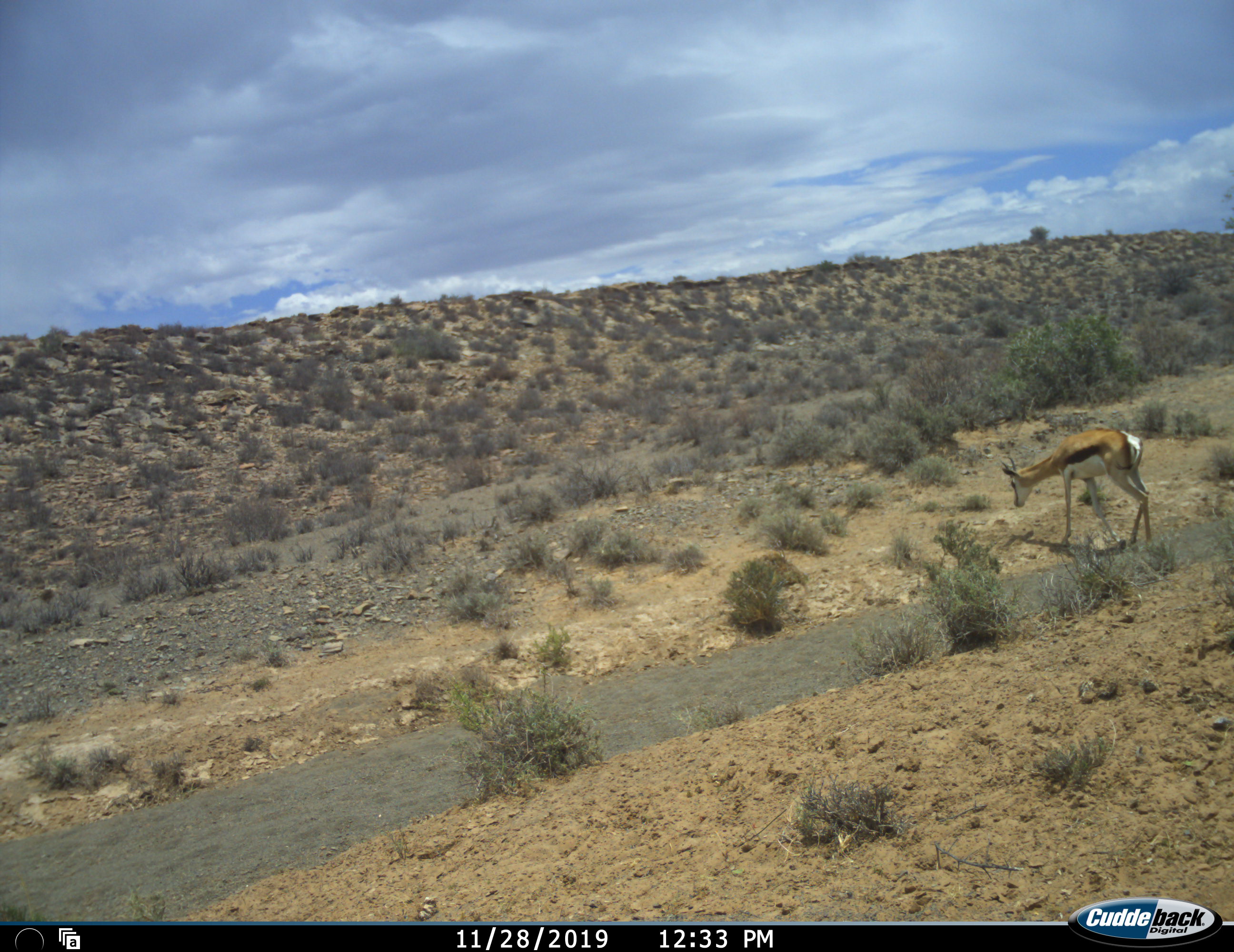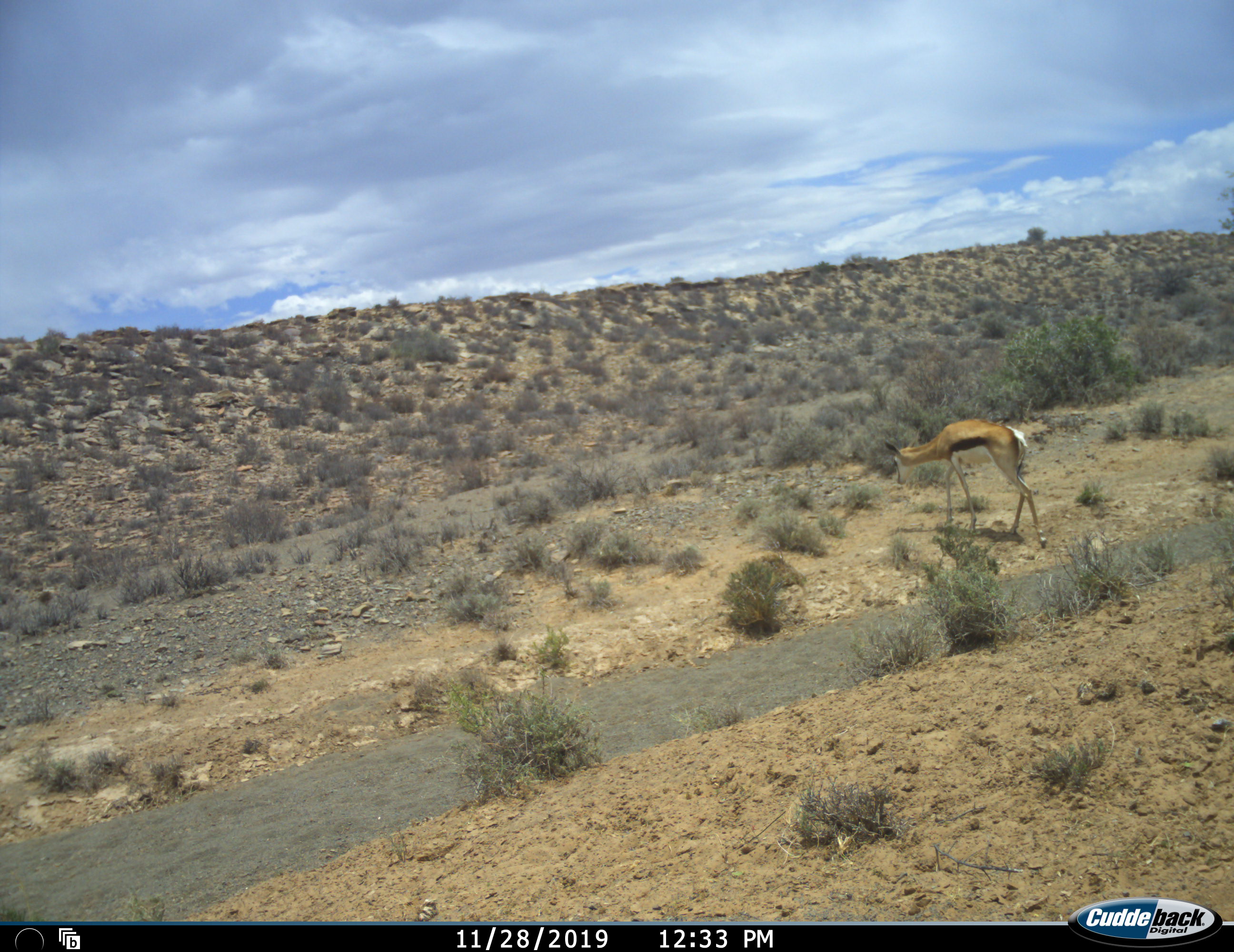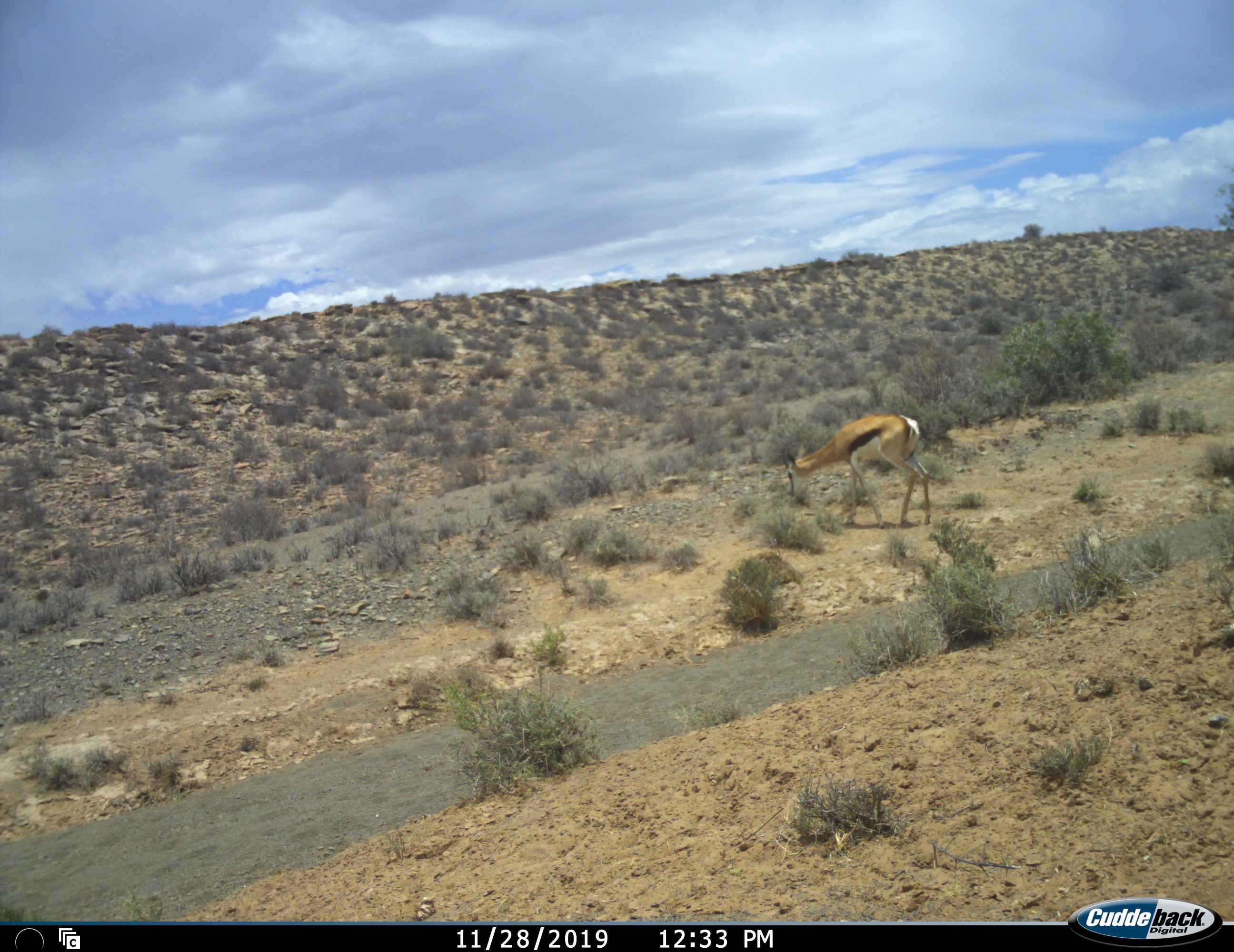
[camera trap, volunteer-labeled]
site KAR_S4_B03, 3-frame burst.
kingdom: Animalia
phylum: Chordata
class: Mammalia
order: Artiodactyla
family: Bovidae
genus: Antidorcas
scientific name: Antidorcas marsupialis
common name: springbok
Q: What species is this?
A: Springbok (Antidorcas marsupialis).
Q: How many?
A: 1.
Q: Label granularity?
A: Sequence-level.